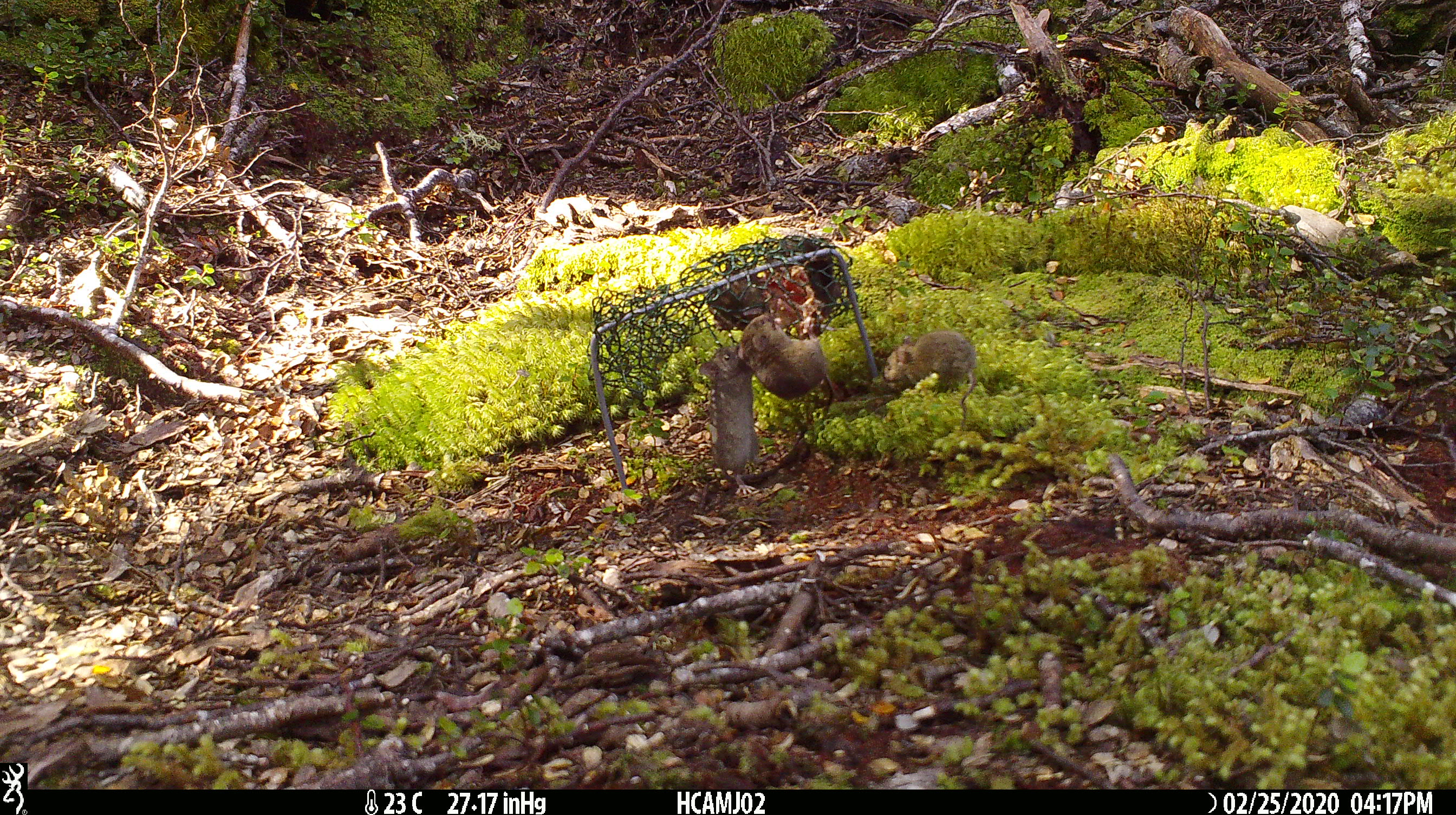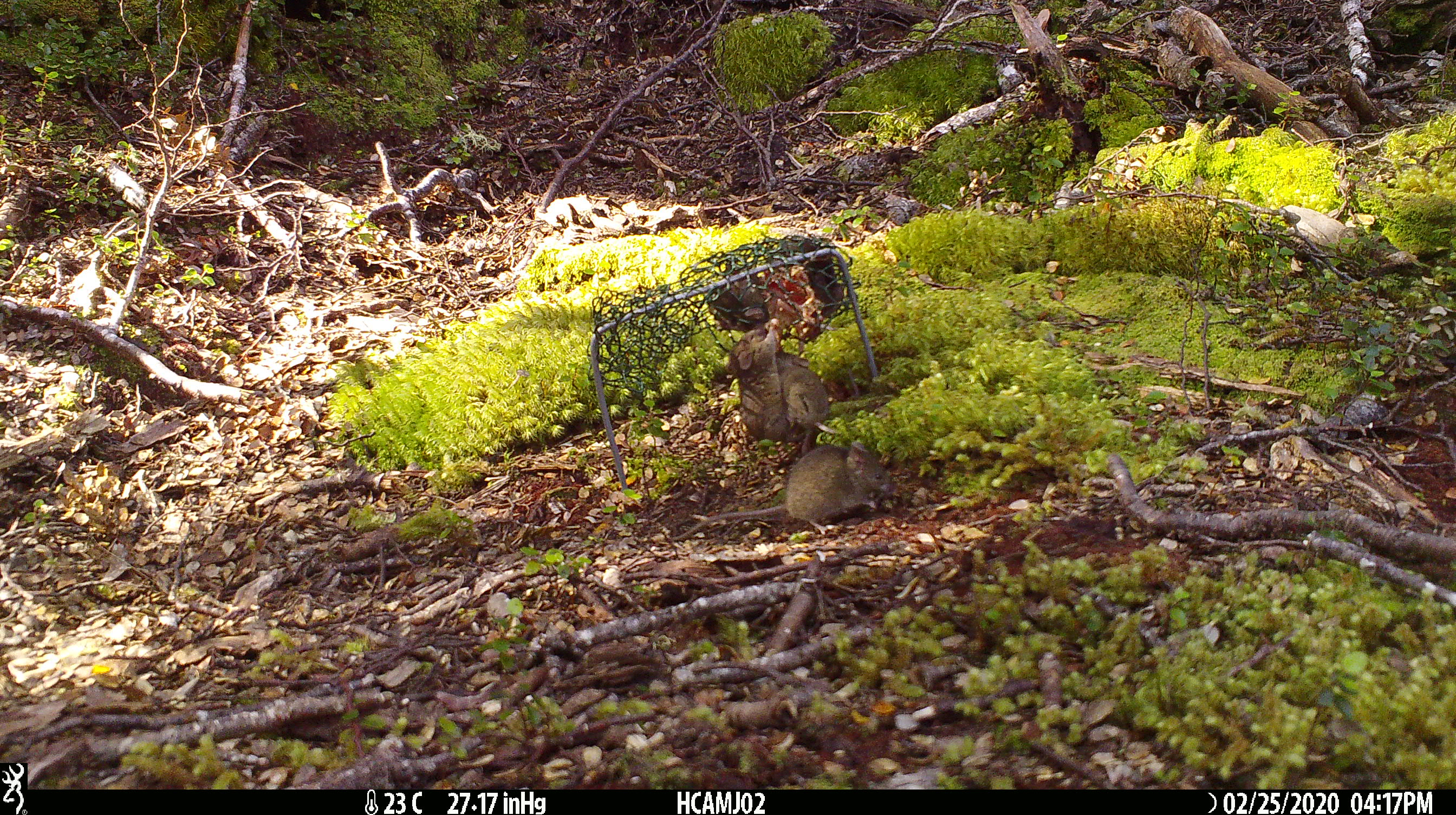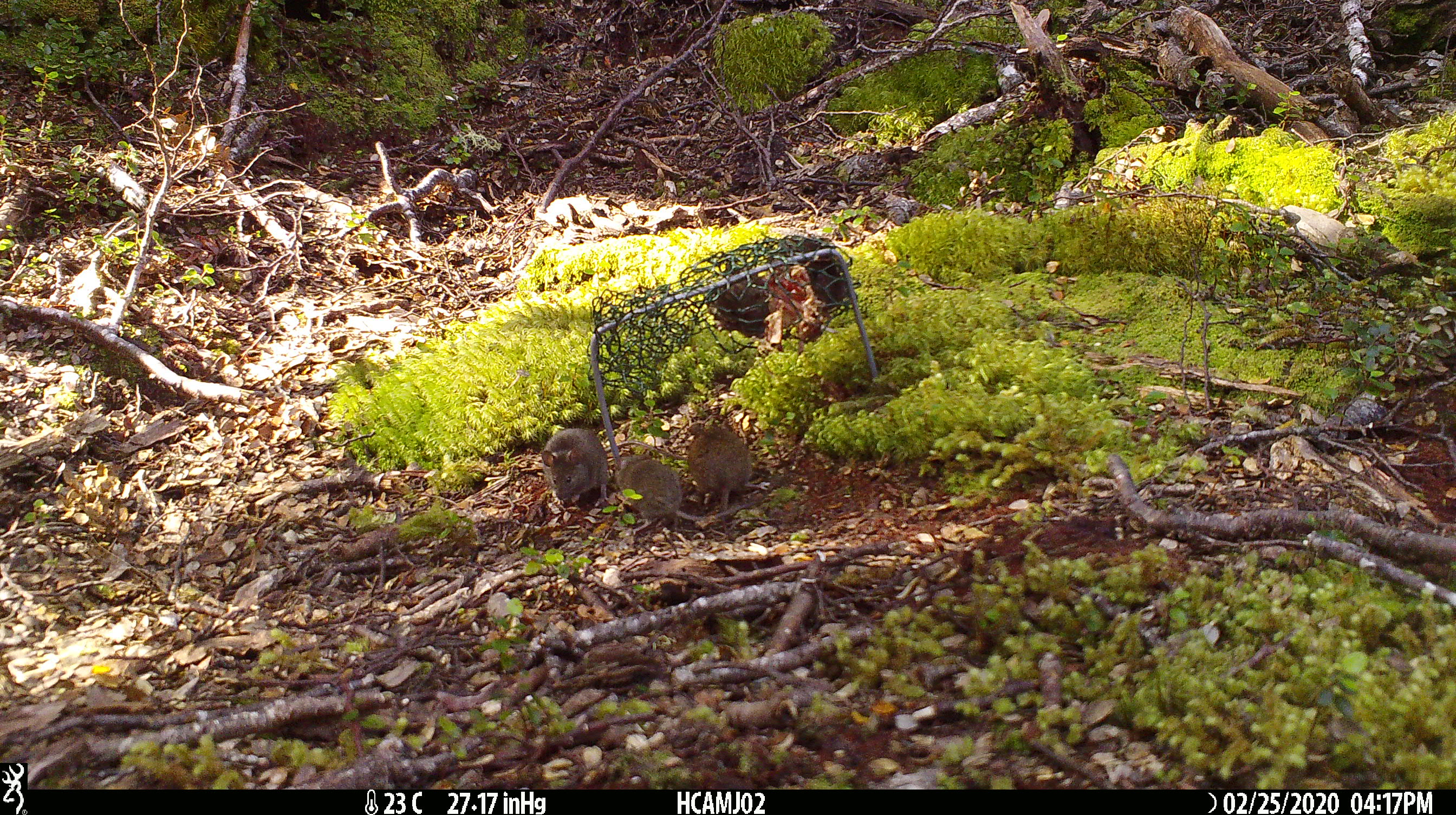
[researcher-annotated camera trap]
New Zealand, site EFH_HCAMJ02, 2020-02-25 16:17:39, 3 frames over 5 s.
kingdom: Animalia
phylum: Chordata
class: Mammalia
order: Rodentia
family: Muridae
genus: Mus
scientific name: Mus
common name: mouse